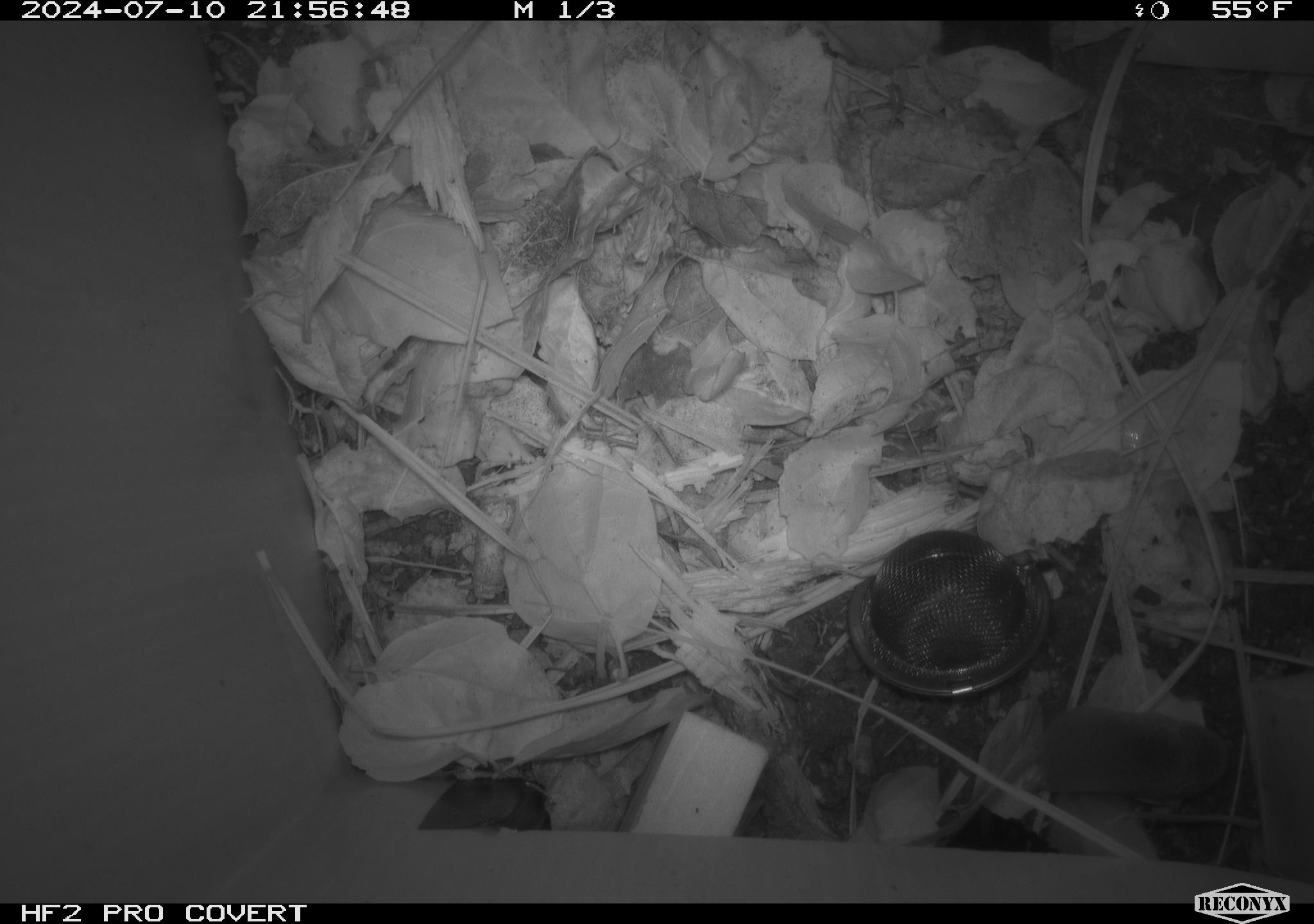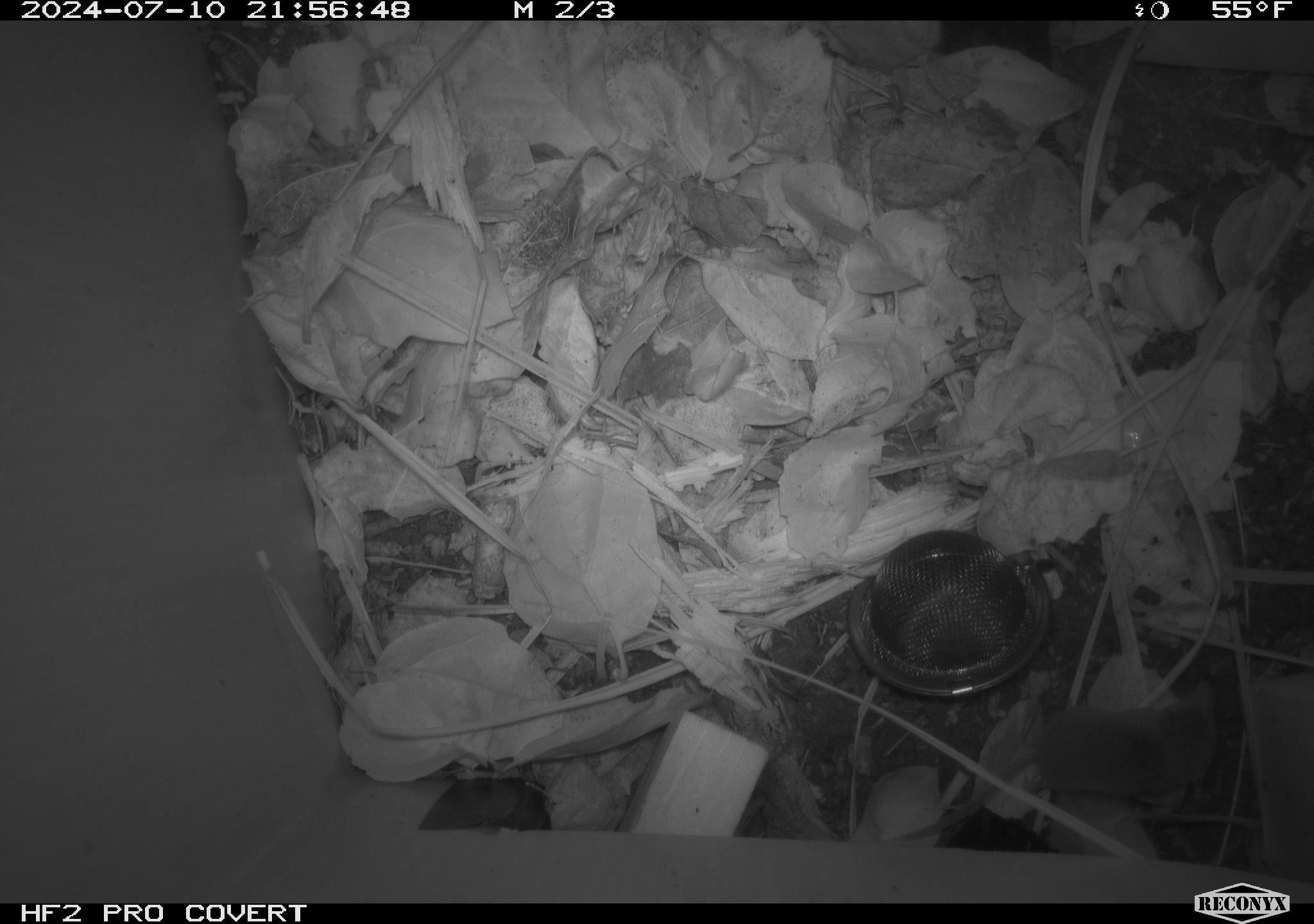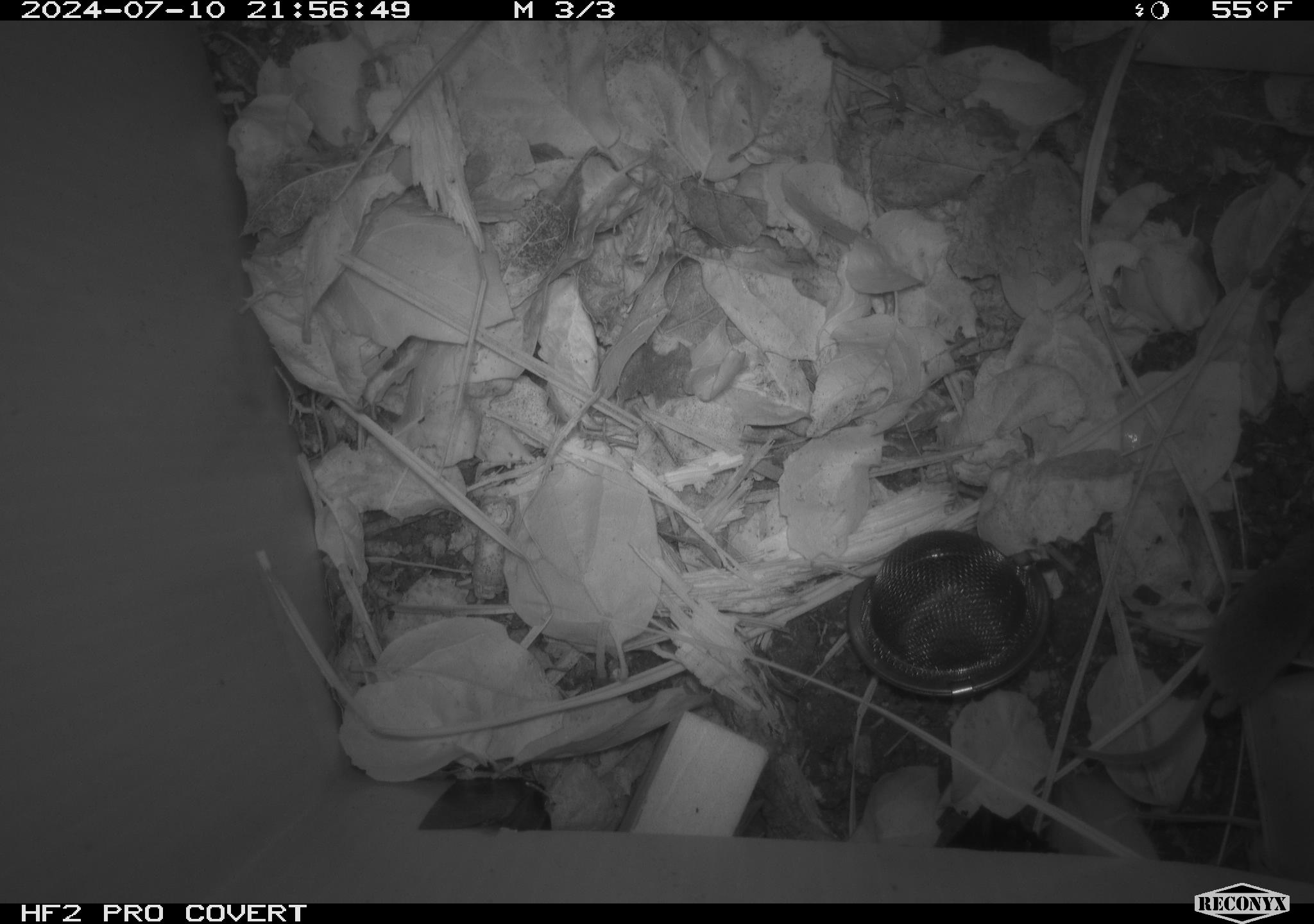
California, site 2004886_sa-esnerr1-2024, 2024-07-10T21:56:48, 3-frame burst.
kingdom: Animalia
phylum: Chordata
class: Mammalia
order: Eulipotyphla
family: Soricidae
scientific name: Soricidae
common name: shrews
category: soricidae family